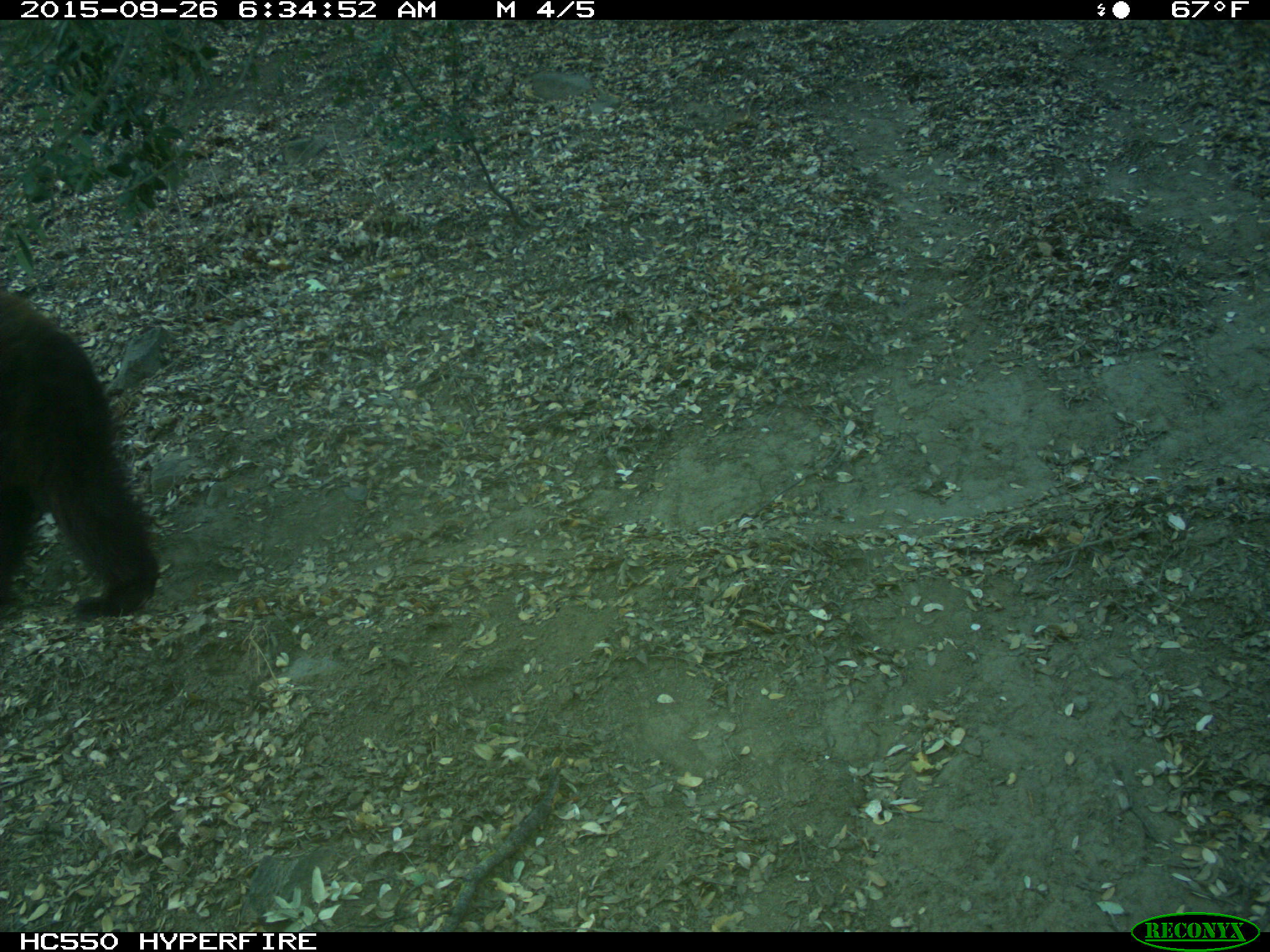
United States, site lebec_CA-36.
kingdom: Animalia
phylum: Chordata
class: Mammalia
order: Carnivora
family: Ursidae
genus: Ursus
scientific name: Ursus americanus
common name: american black bear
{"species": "Ursus americanus (american black bear)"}